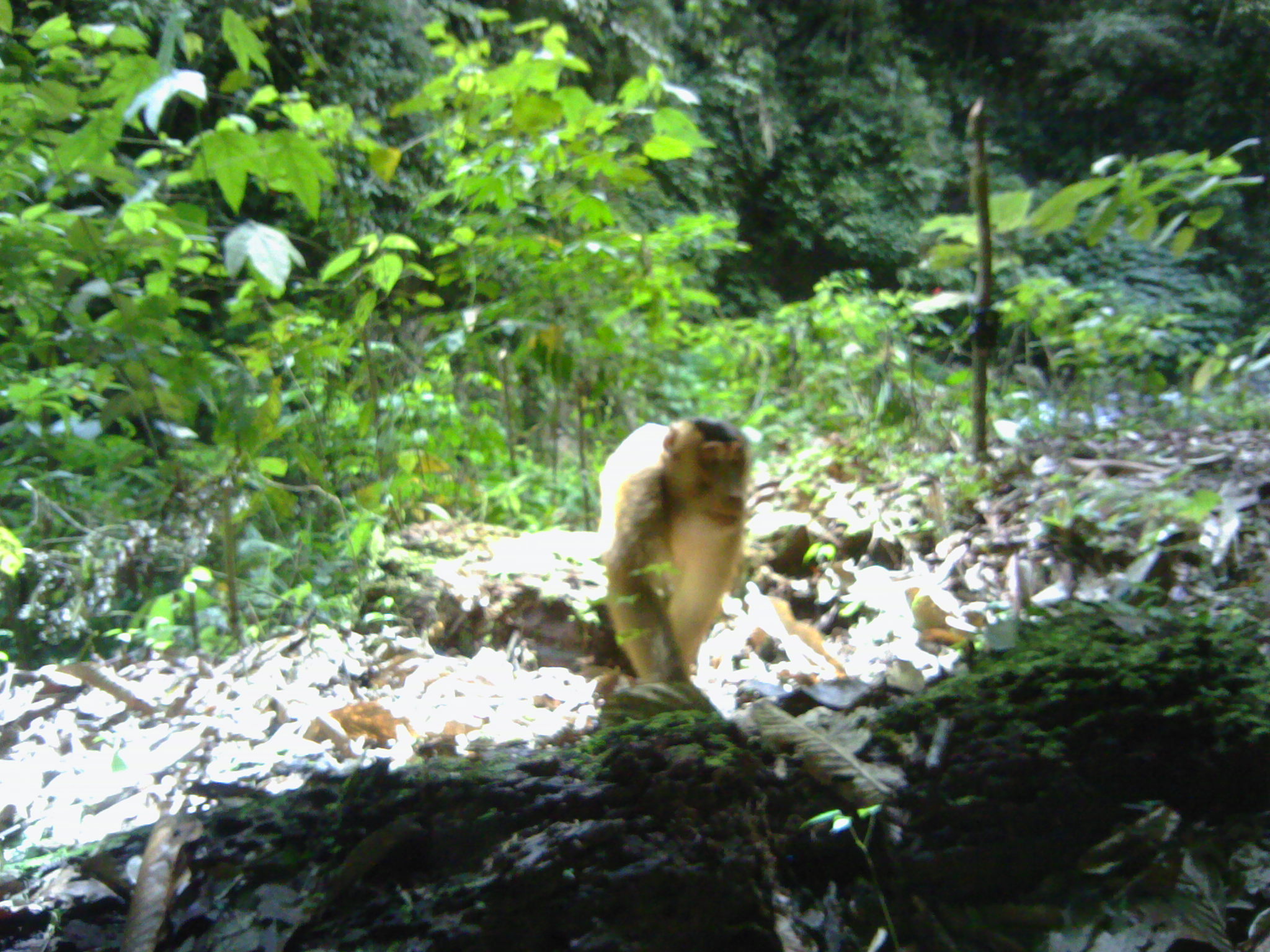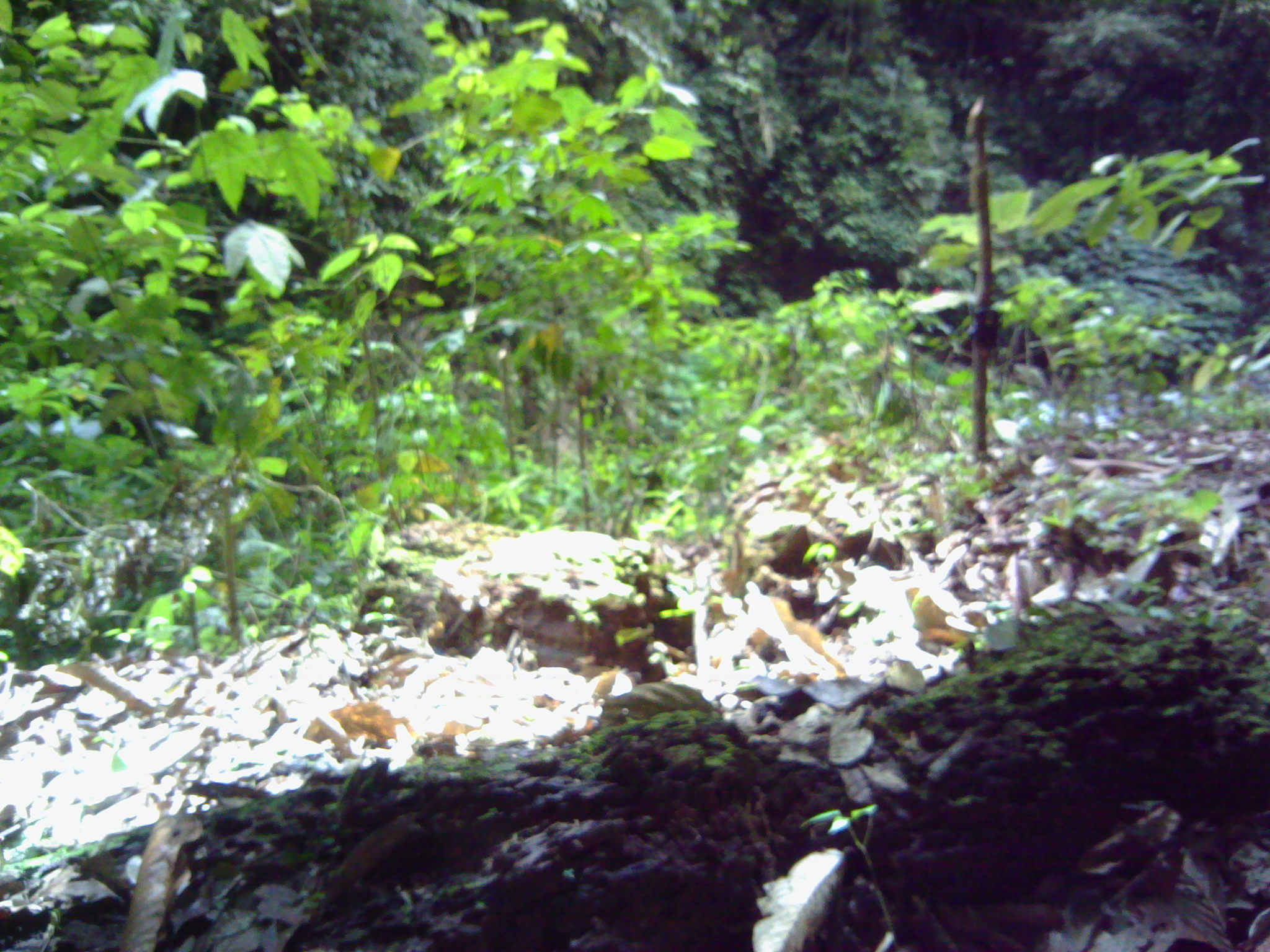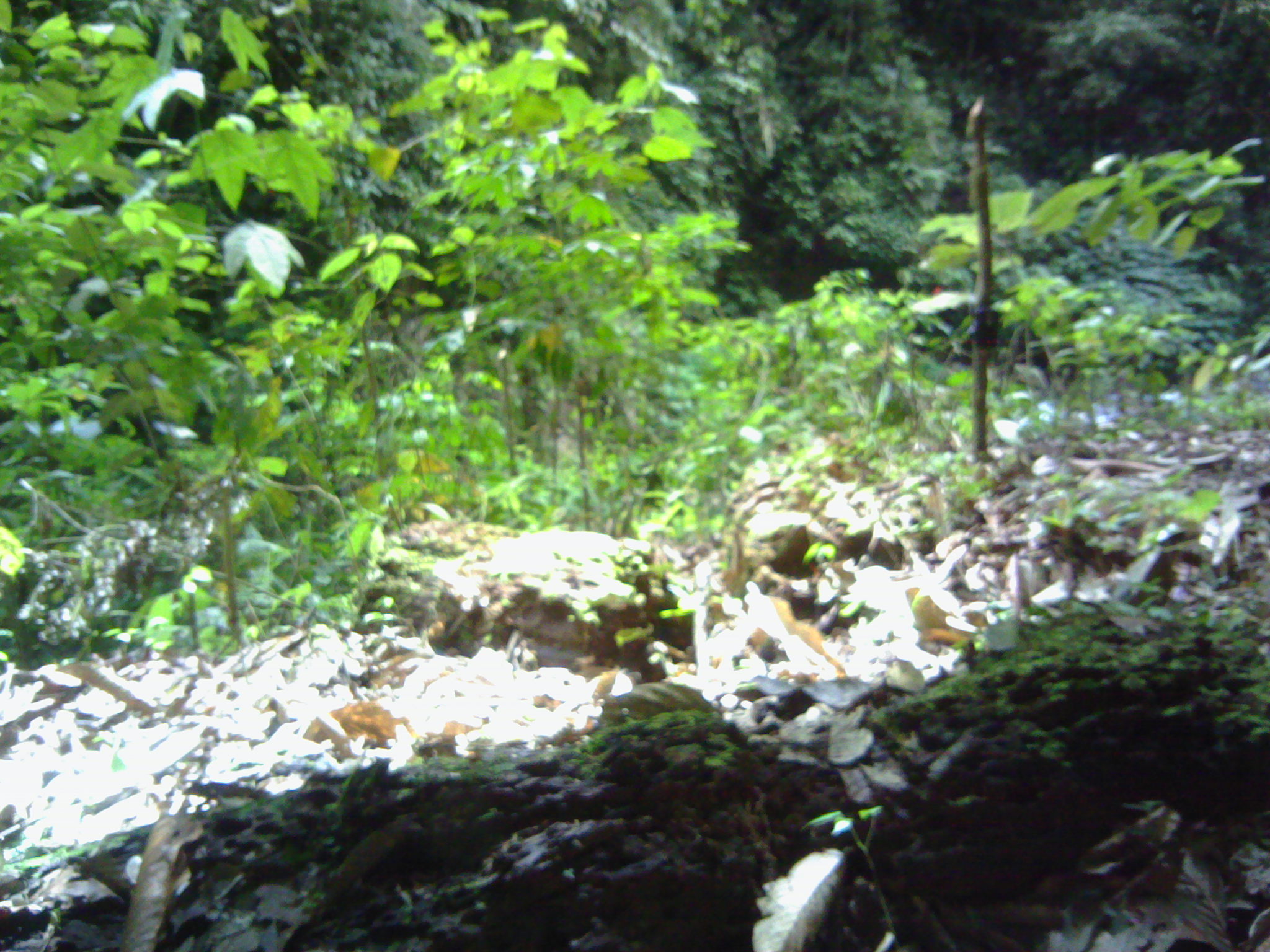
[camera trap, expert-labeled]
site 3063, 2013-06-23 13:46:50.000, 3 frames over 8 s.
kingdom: Animalia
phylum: Chordata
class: Mammalia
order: Primates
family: Cercopithecidae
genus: Macaca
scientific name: Macaca nemestrina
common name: southern pig-tailed macaque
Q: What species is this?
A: Macaca nemestrina (southern pig-tailed macaque).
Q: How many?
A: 1.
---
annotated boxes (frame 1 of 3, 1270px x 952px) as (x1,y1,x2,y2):
macaca nemestrina: (596,416,752,687)